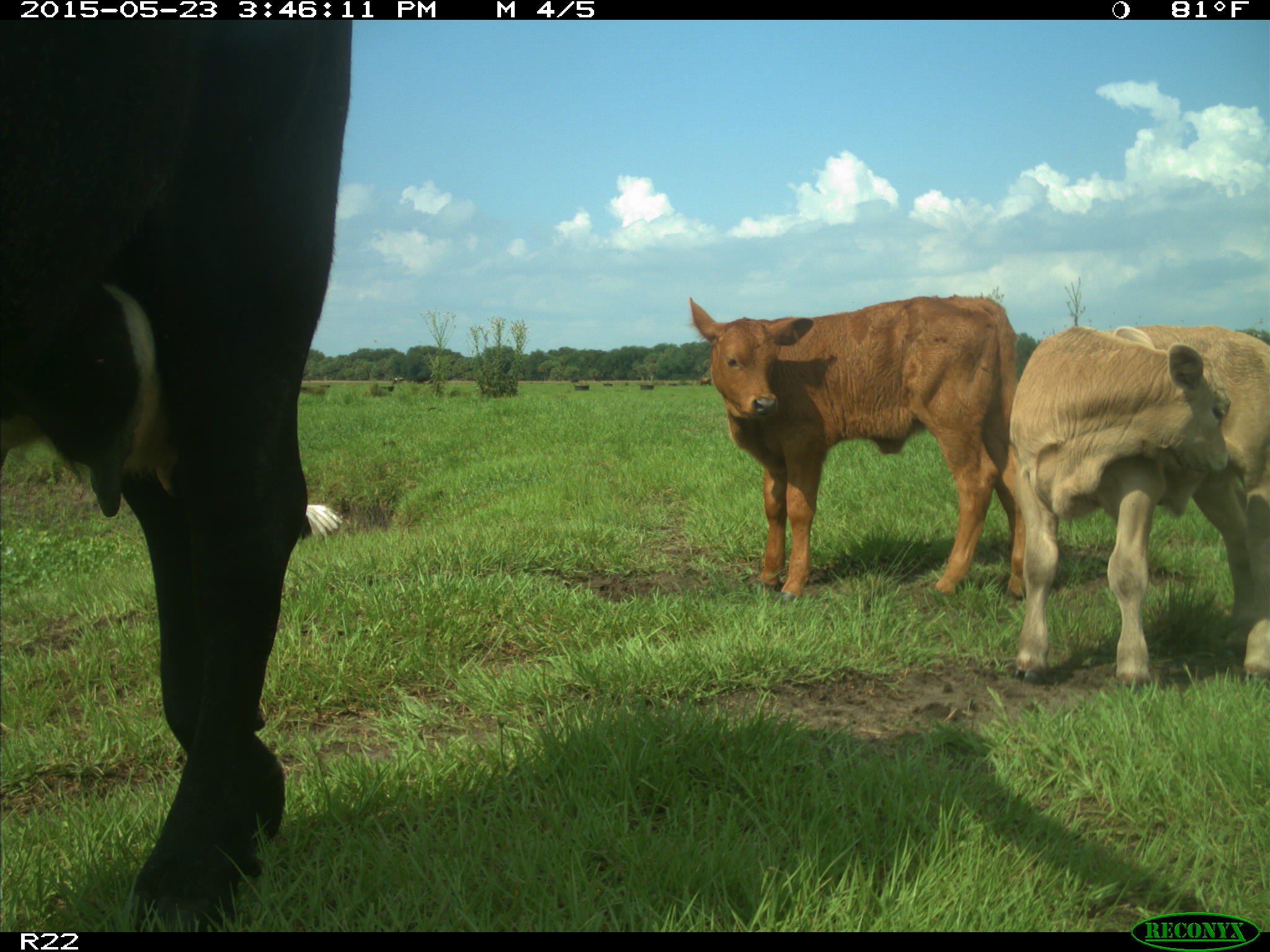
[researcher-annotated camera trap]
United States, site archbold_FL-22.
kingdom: Animalia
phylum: Chordata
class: Mammalia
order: Artiodactyla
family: Bovidae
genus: Bos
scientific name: Bos taurus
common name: domestic cow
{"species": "Bos taurus (domestic cow)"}